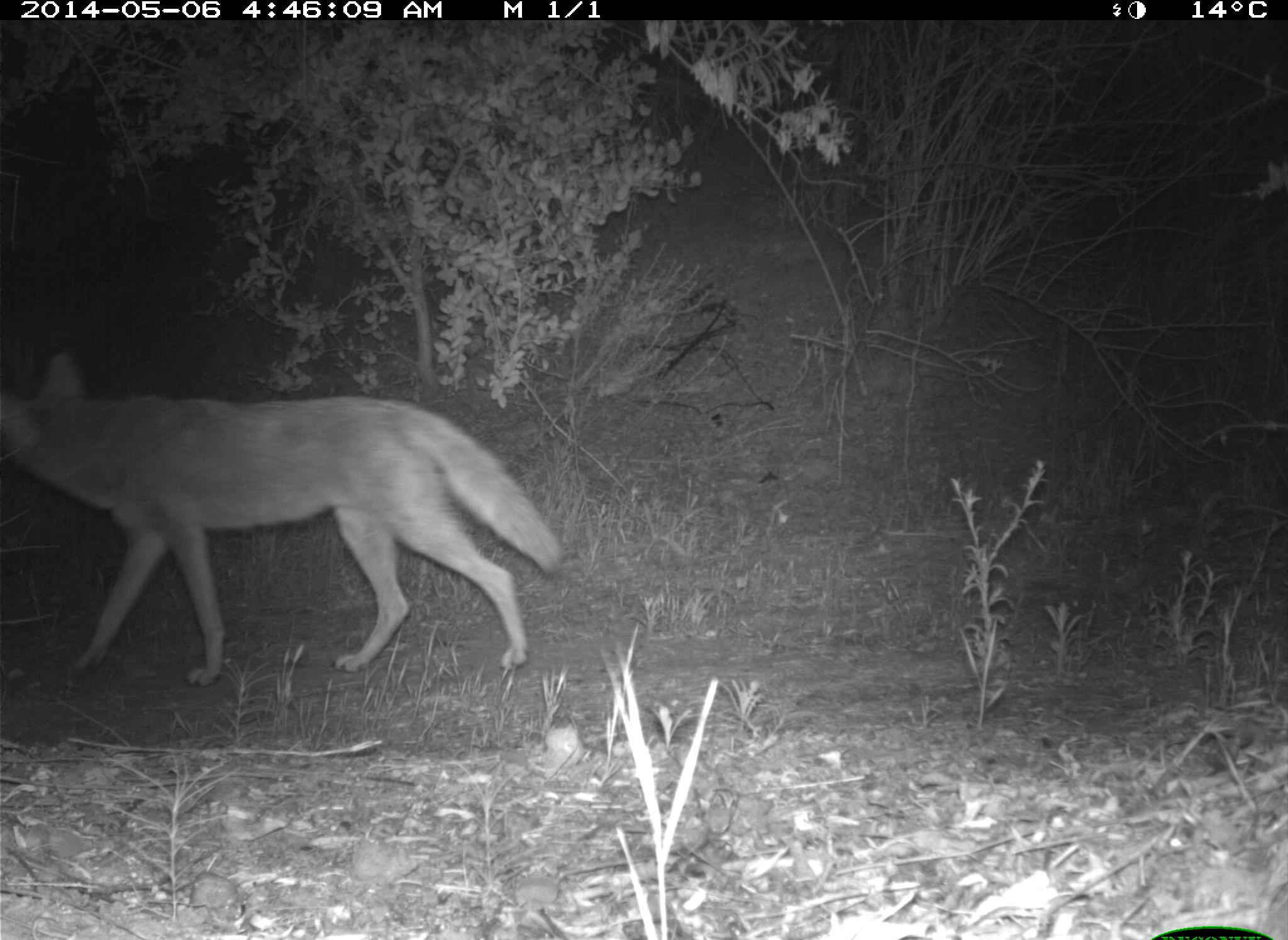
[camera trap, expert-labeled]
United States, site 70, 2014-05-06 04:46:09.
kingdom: Animalia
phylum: Chordata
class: Mammalia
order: Carnivora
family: Canidae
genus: Canis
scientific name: Canis latrans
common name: coyote